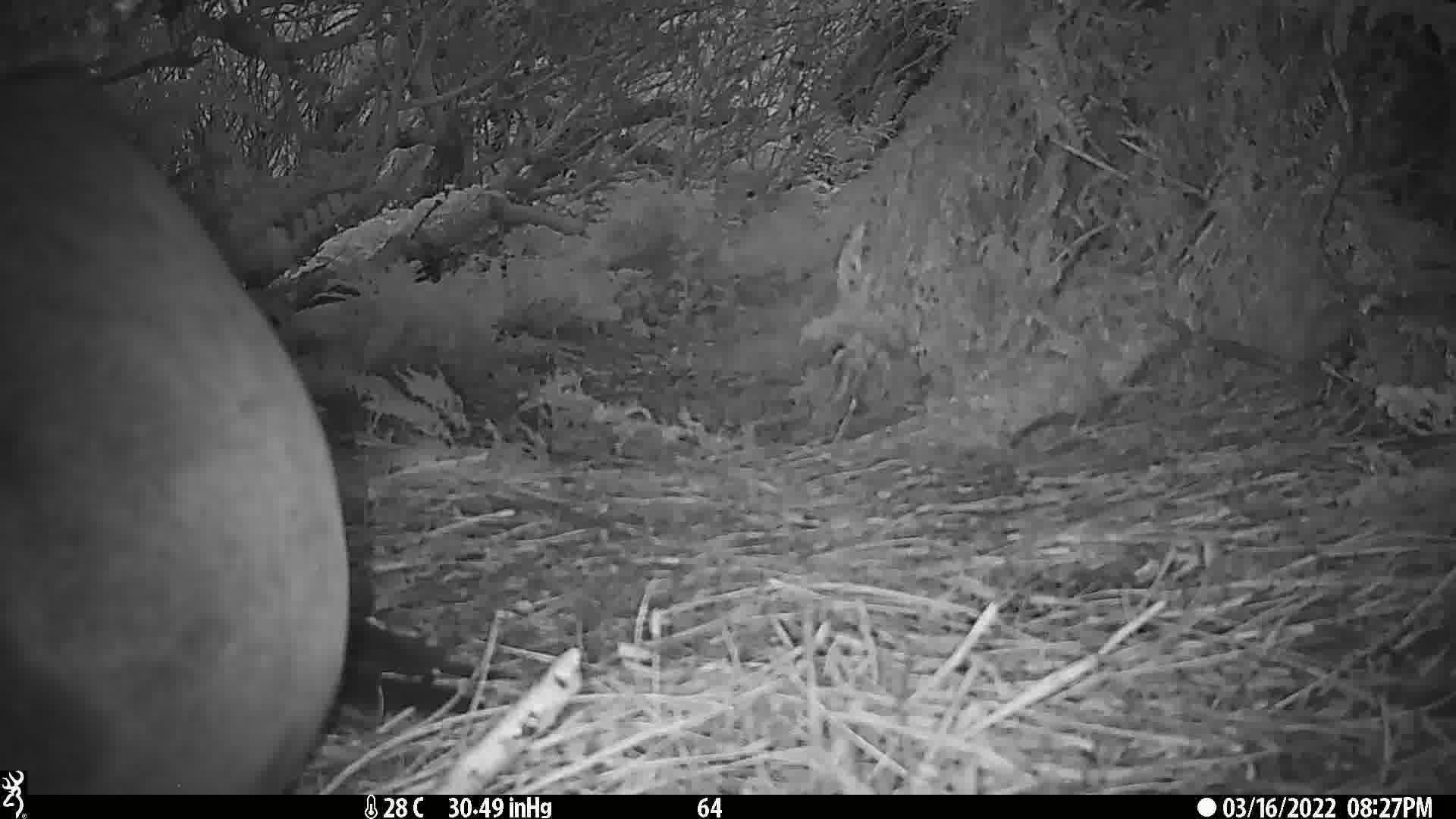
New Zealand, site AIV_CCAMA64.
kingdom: Animalia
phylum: Chordata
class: Mammalia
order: Carnivora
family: Otariidae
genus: Phocarctos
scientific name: Phocarctos hookeri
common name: new zealand sea lion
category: sealion